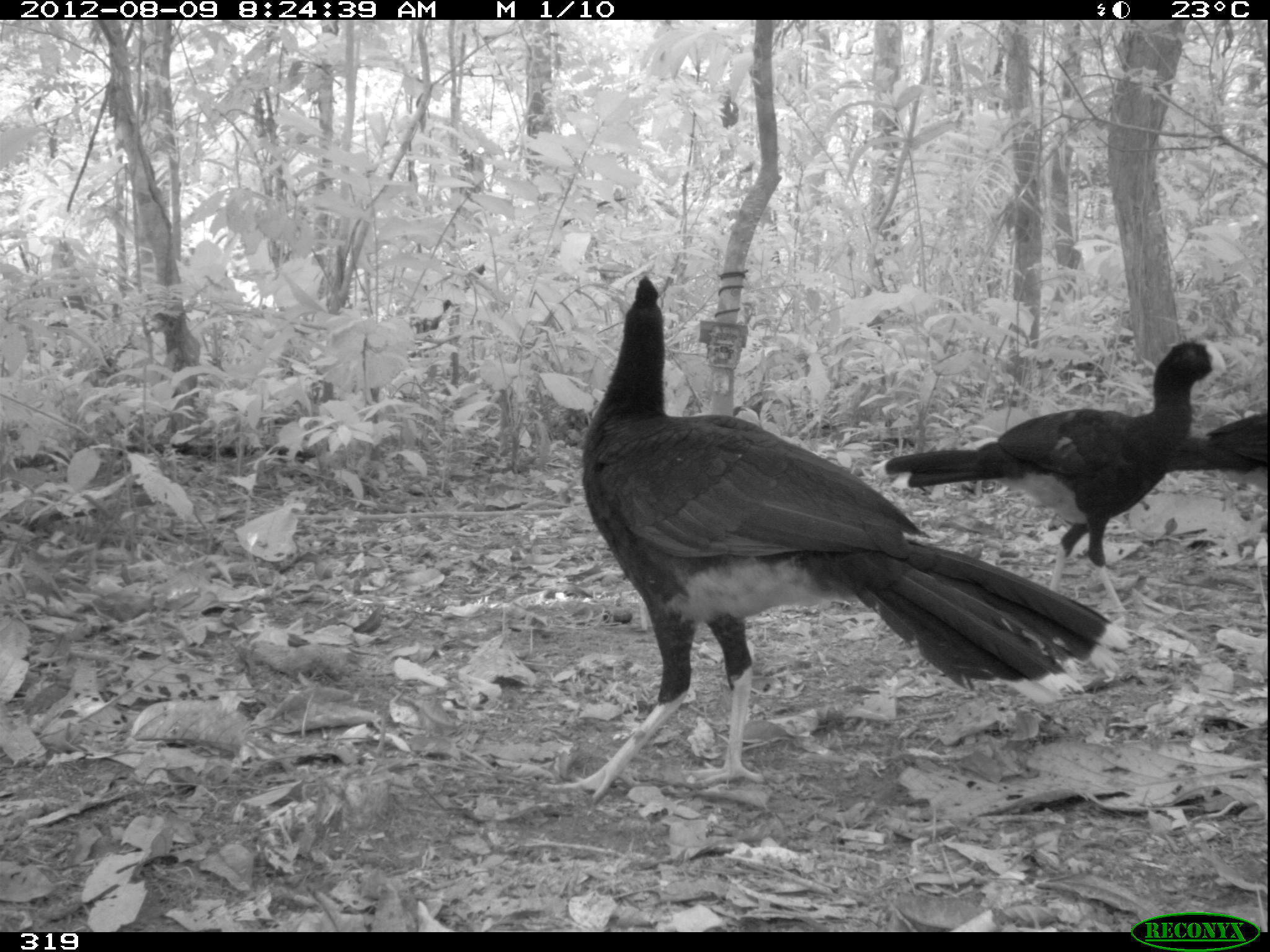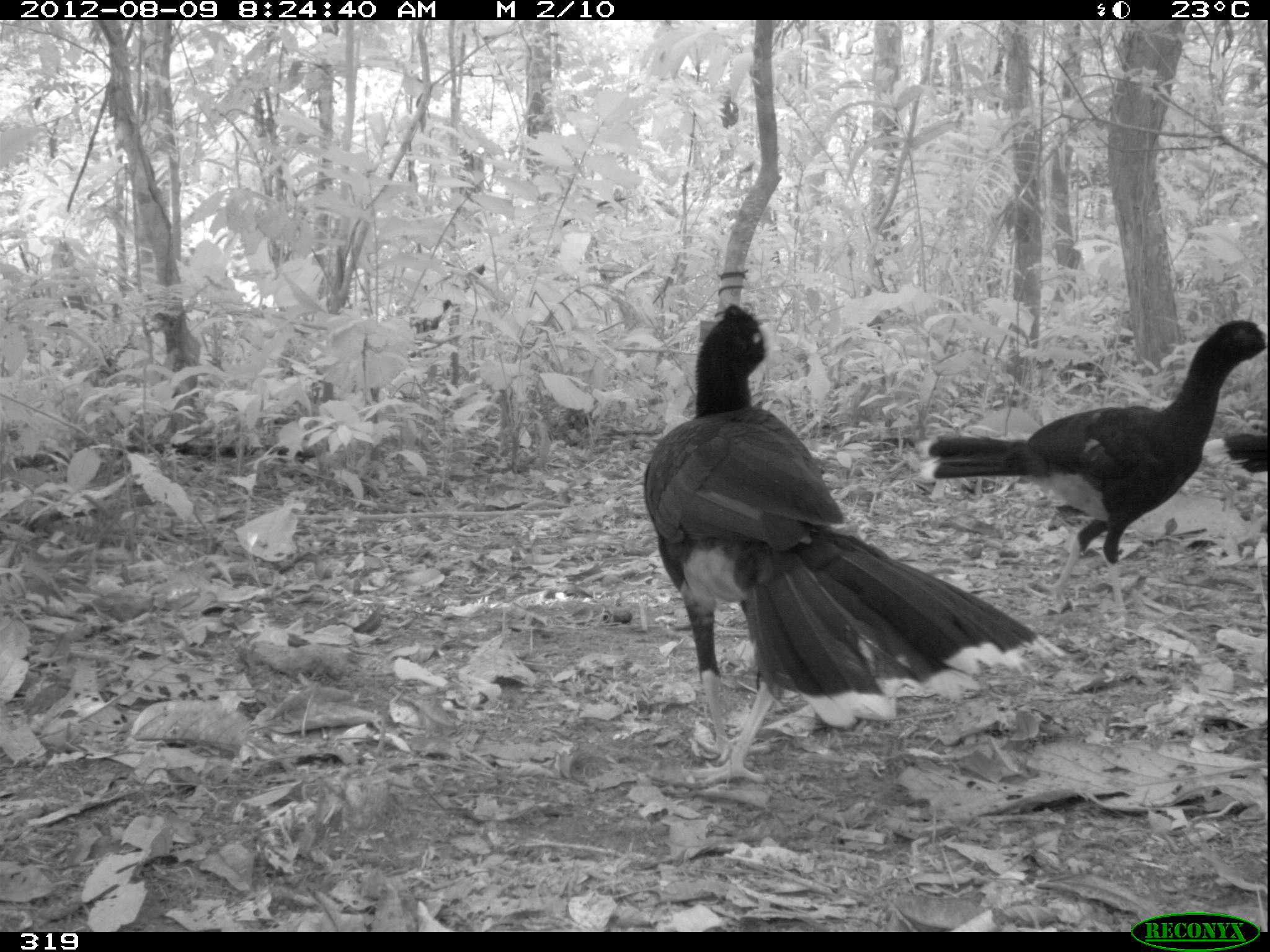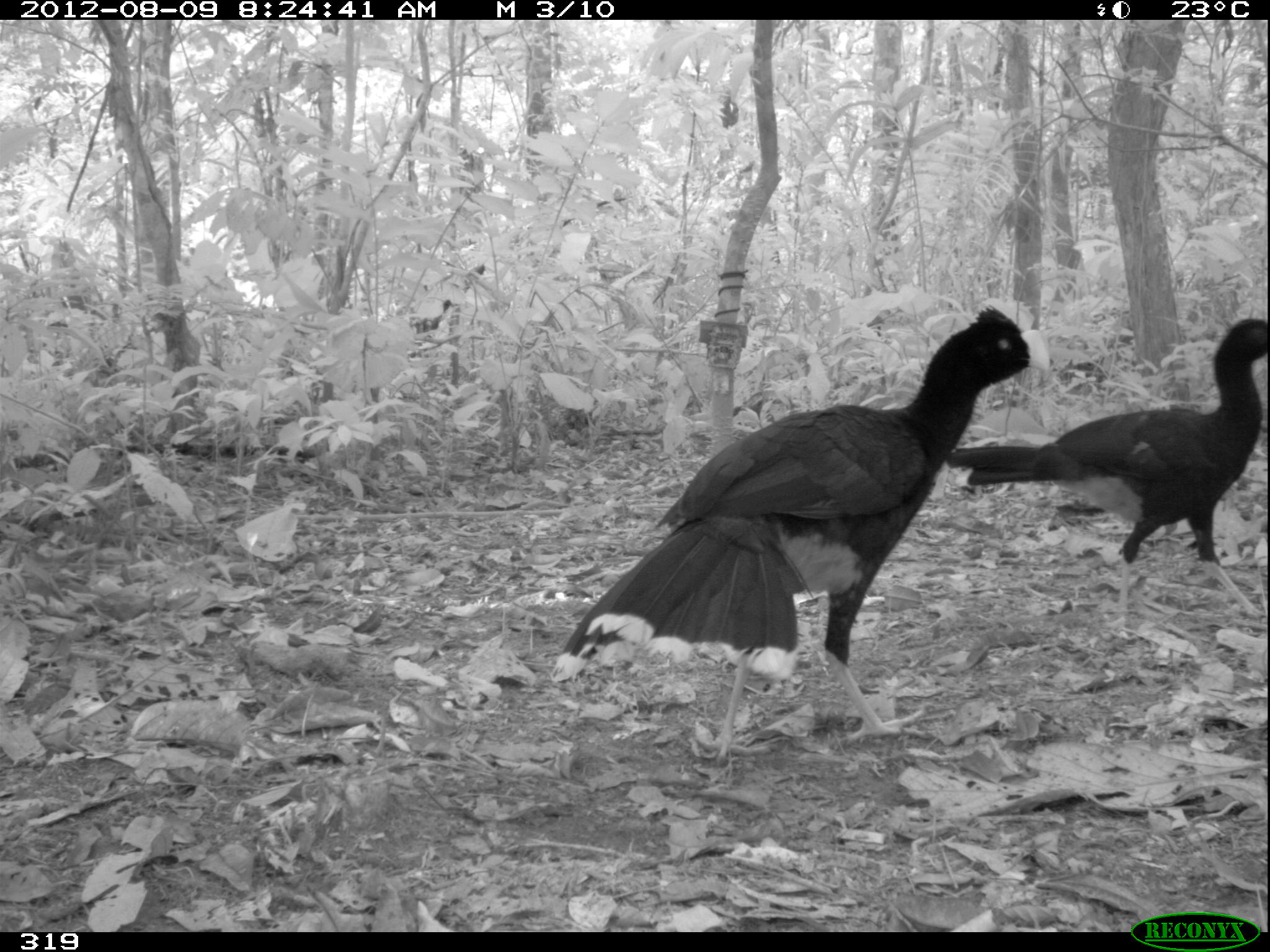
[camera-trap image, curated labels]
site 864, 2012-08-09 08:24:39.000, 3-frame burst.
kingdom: Animalia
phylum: Chordata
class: Aves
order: Galliformes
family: Cracidae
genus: Mitu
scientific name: Mitu tuberosum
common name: razor-billed curassow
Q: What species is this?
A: Mitu tuberosum (razor-billed curassow).